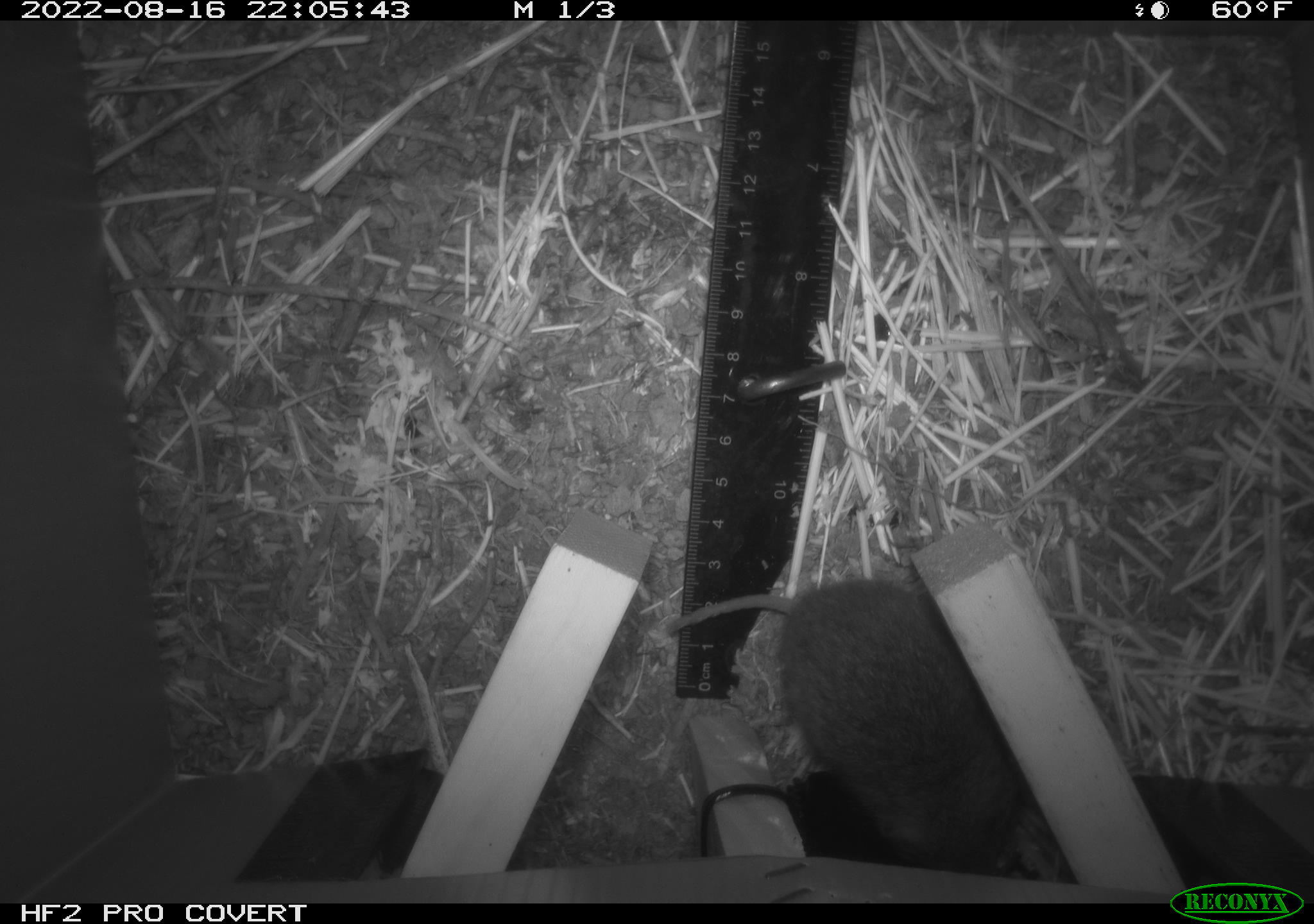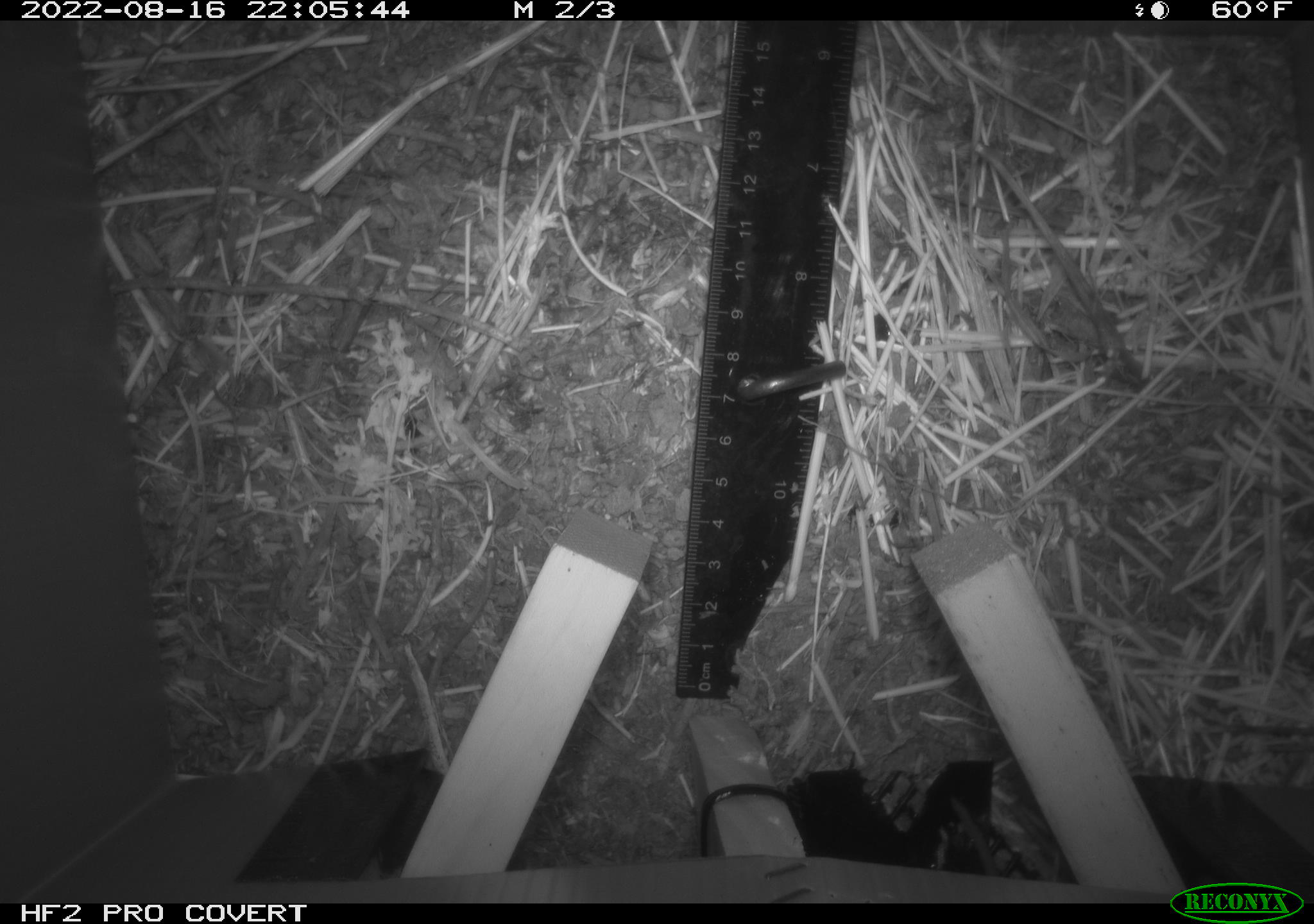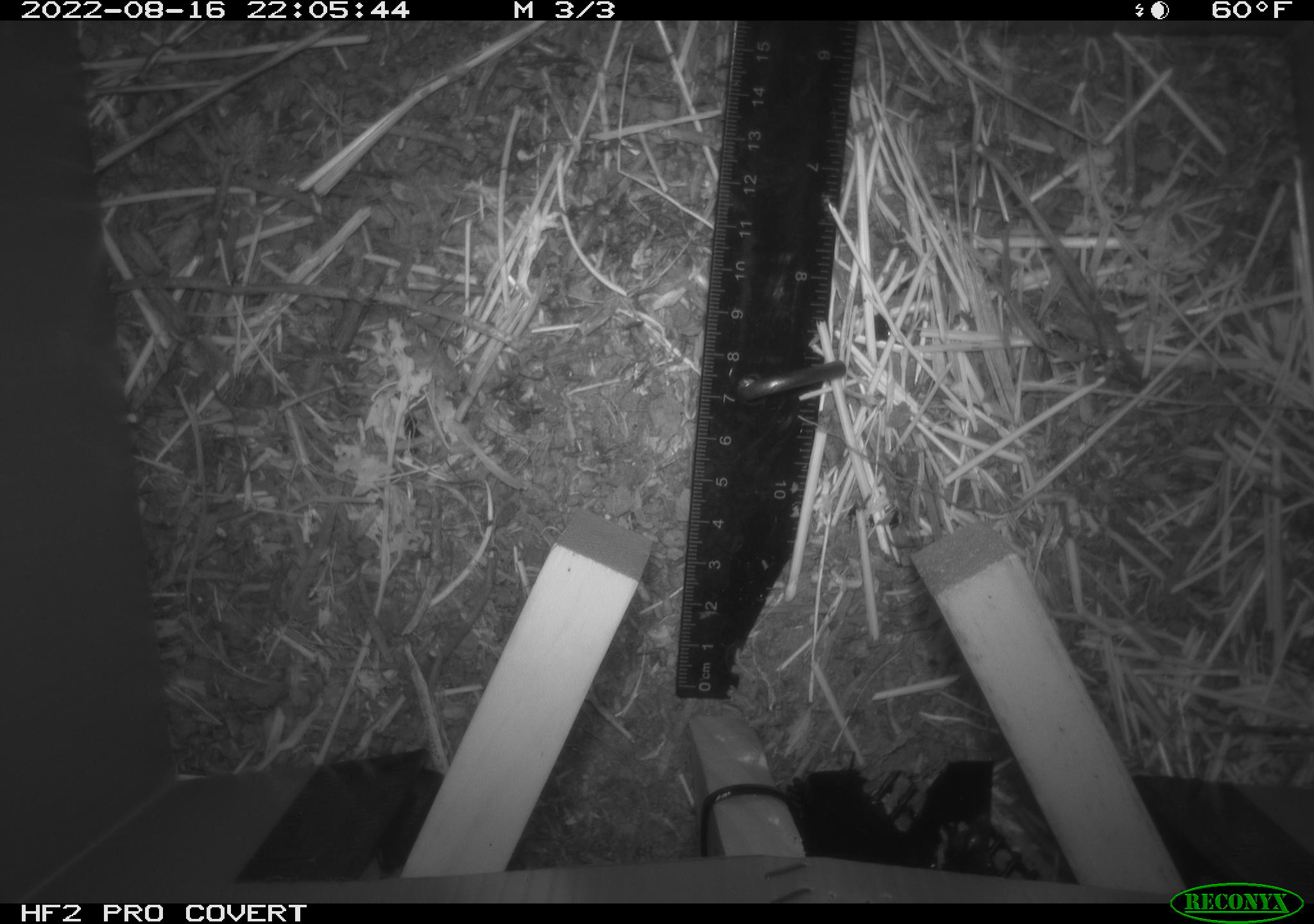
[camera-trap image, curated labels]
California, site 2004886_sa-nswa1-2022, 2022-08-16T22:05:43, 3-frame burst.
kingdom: Animalia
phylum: Chordata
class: Mammalia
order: Rodentia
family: Cricetidae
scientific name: Cricetidae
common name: hamsters, voles, lemmings, and allies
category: cricetidae family